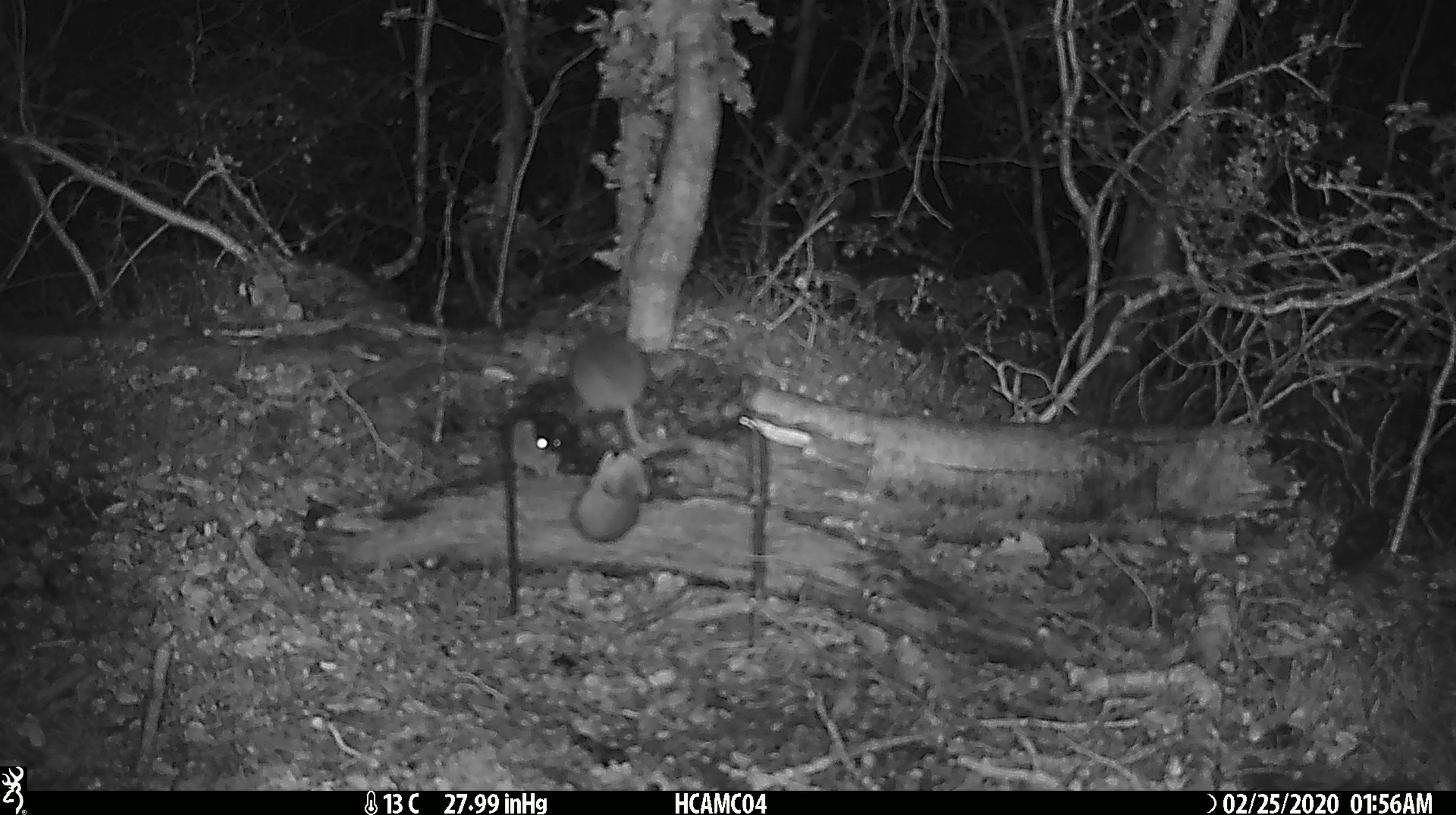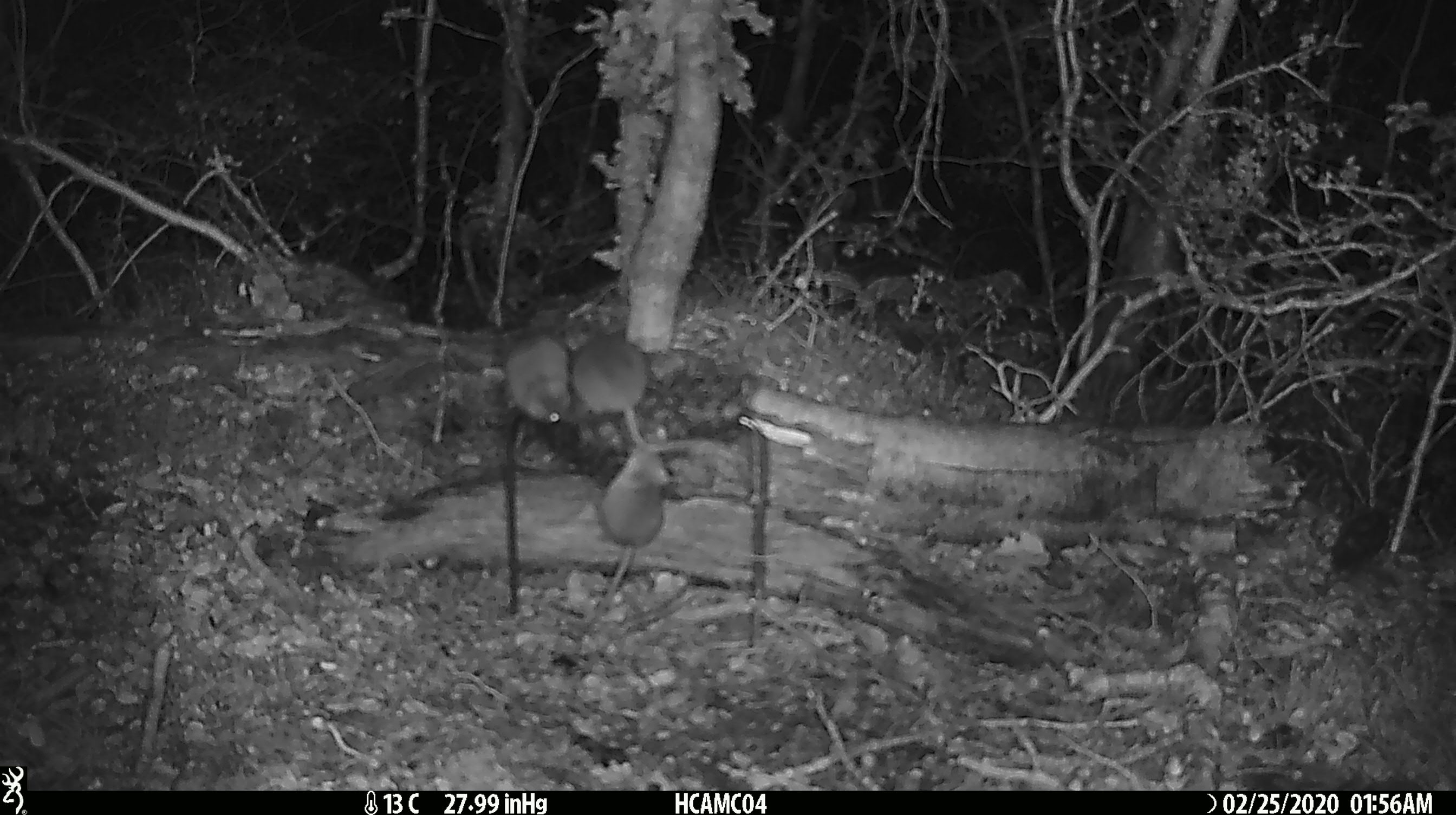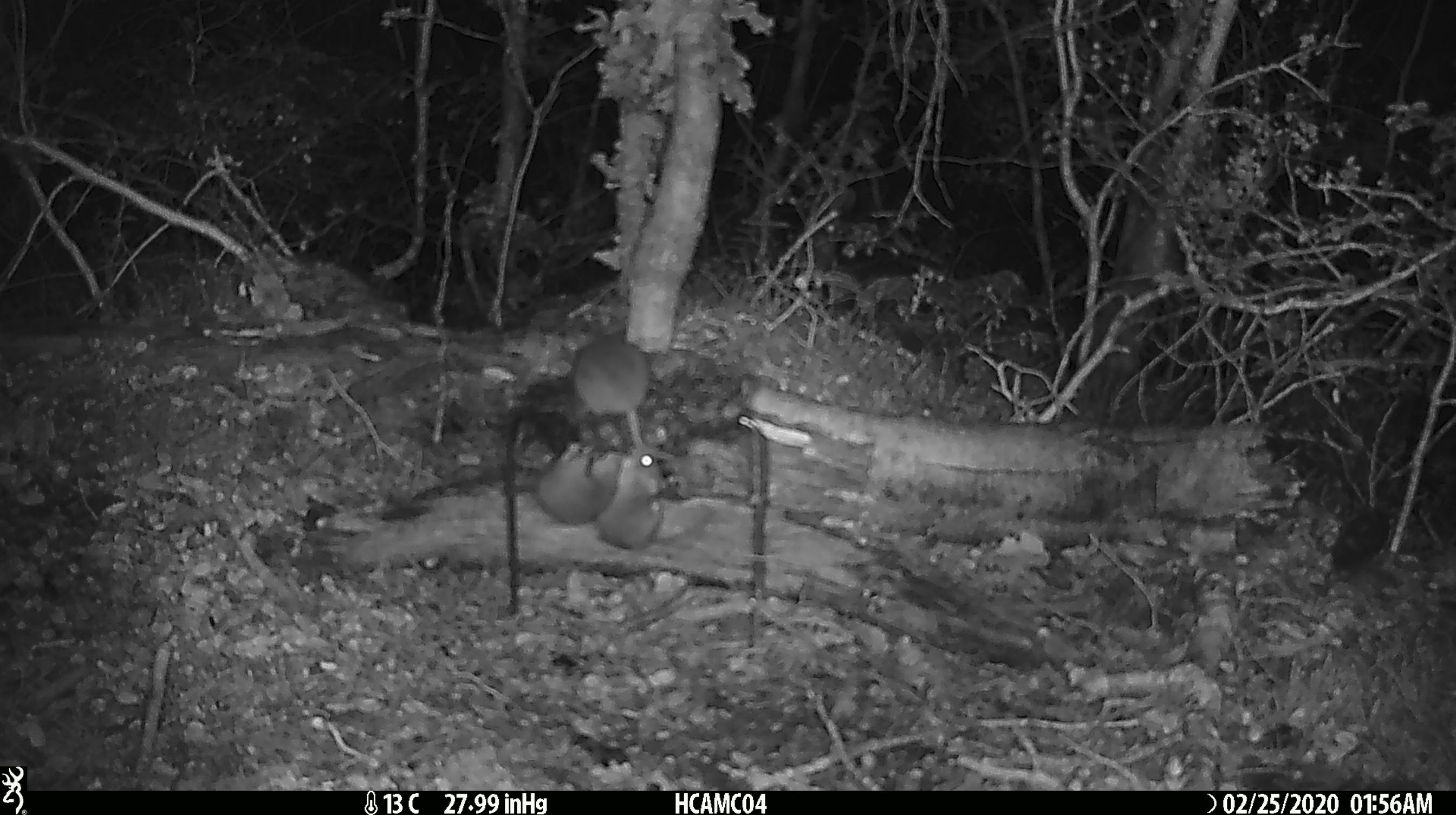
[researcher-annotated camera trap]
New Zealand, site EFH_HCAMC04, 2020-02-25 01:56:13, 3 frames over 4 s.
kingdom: Animalia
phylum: Chordata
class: Mammalia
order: Rodentia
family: Muridae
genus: Mus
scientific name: Mus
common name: mouse